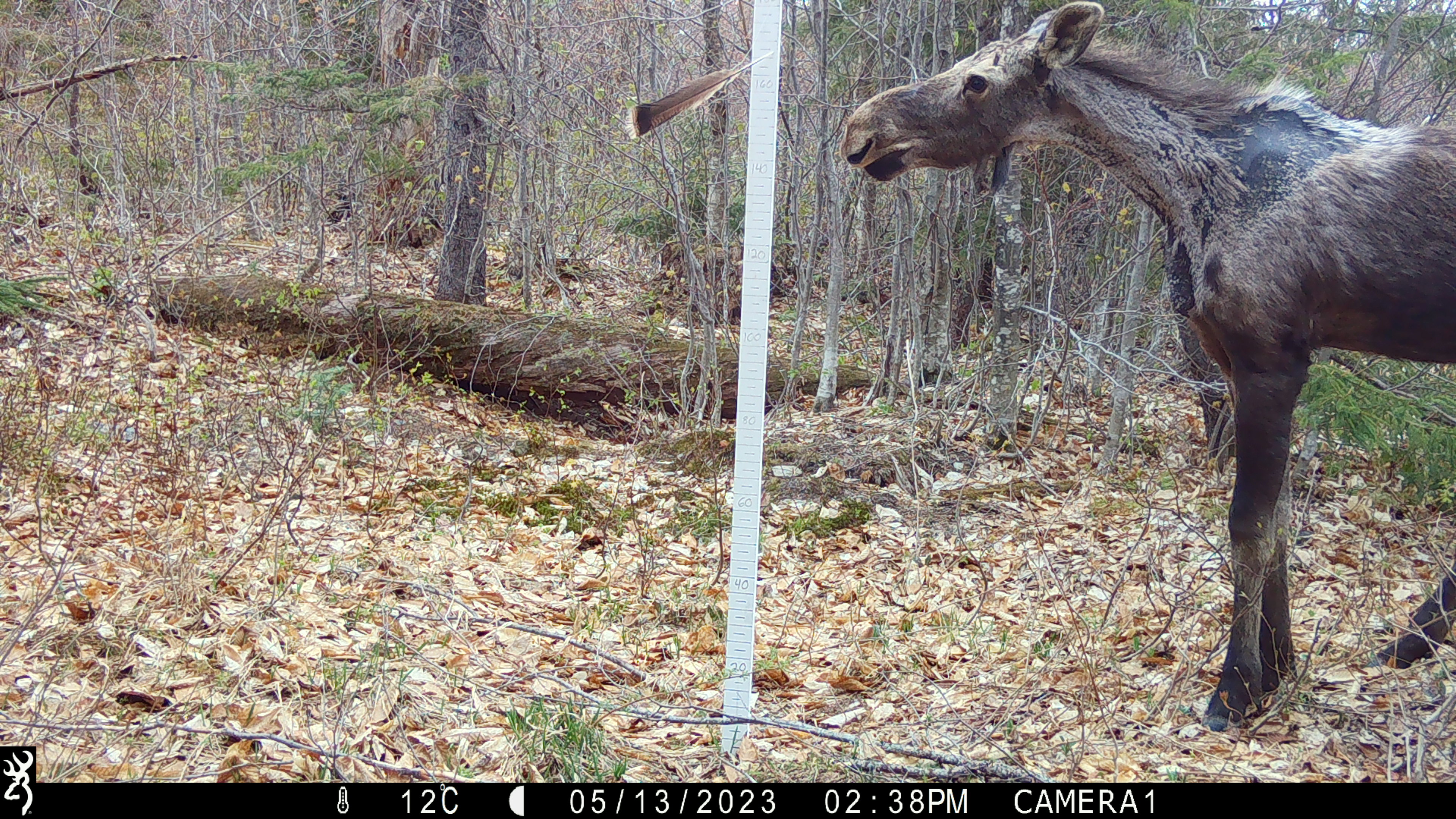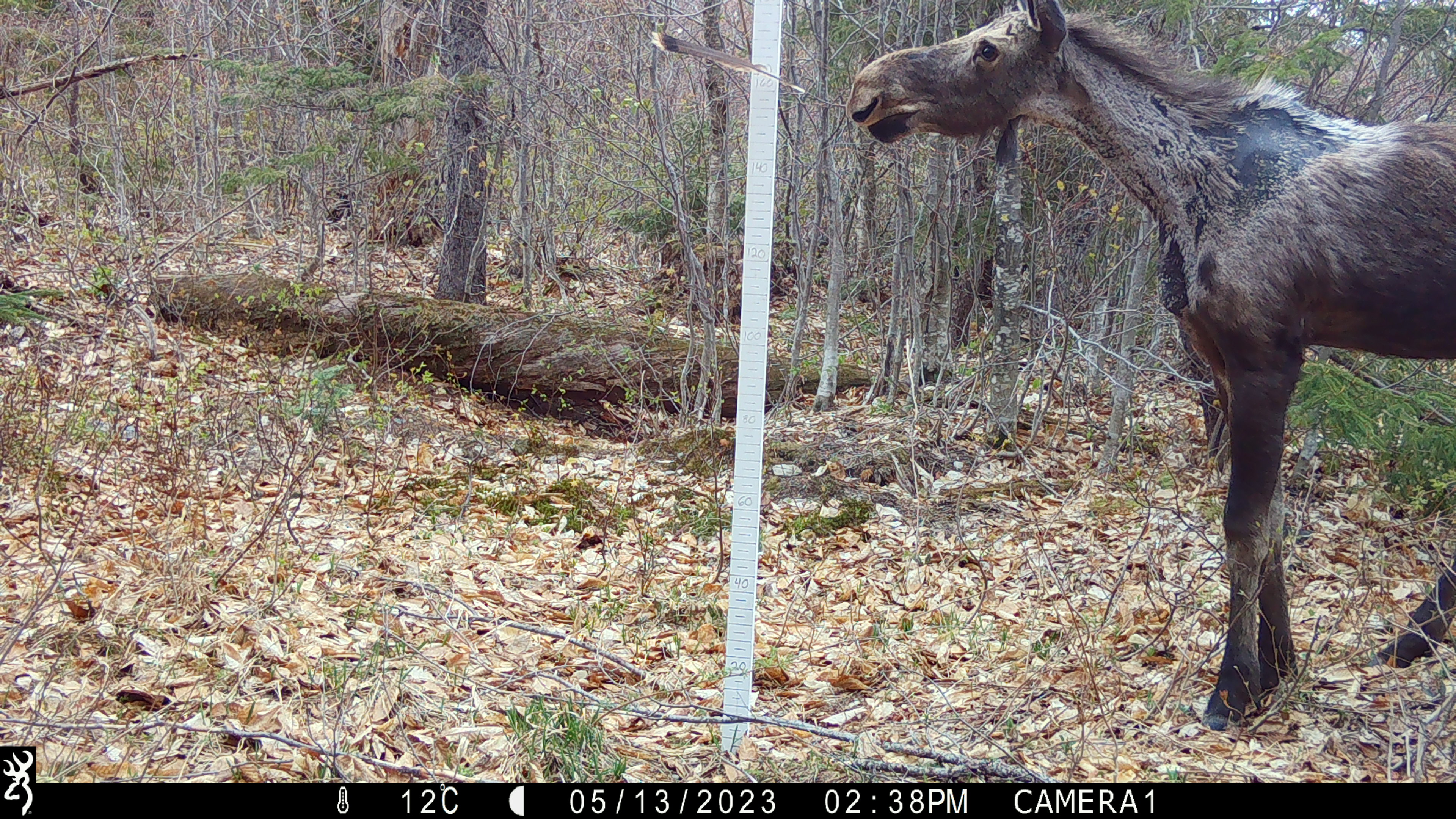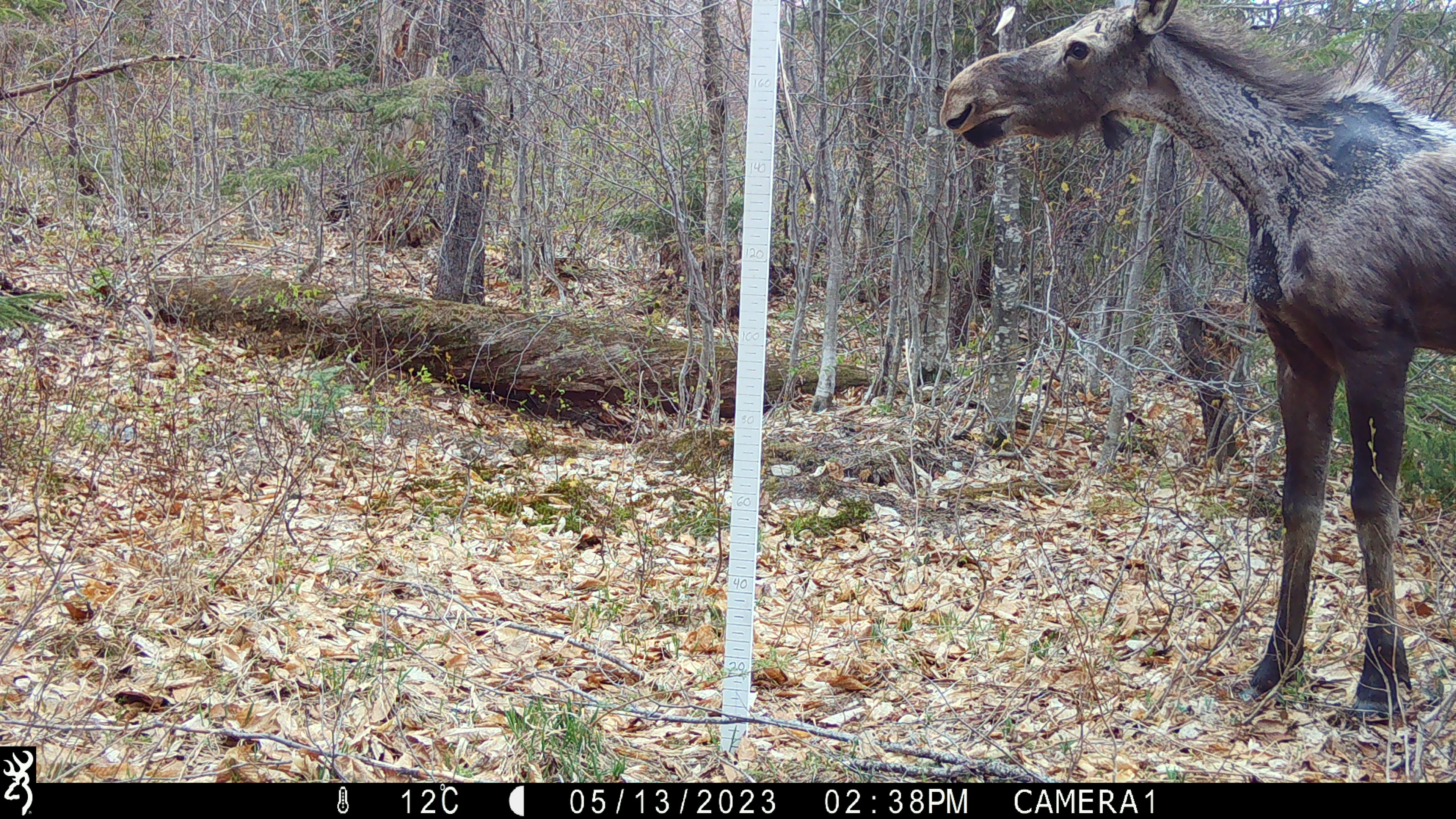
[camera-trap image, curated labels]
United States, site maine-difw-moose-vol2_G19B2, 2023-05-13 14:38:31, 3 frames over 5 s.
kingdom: Animalia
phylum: Chordata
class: Mammalia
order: Artiodactyla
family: Cervidae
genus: Alces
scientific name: Alces alces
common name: moose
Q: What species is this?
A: Moose (Alces alces).